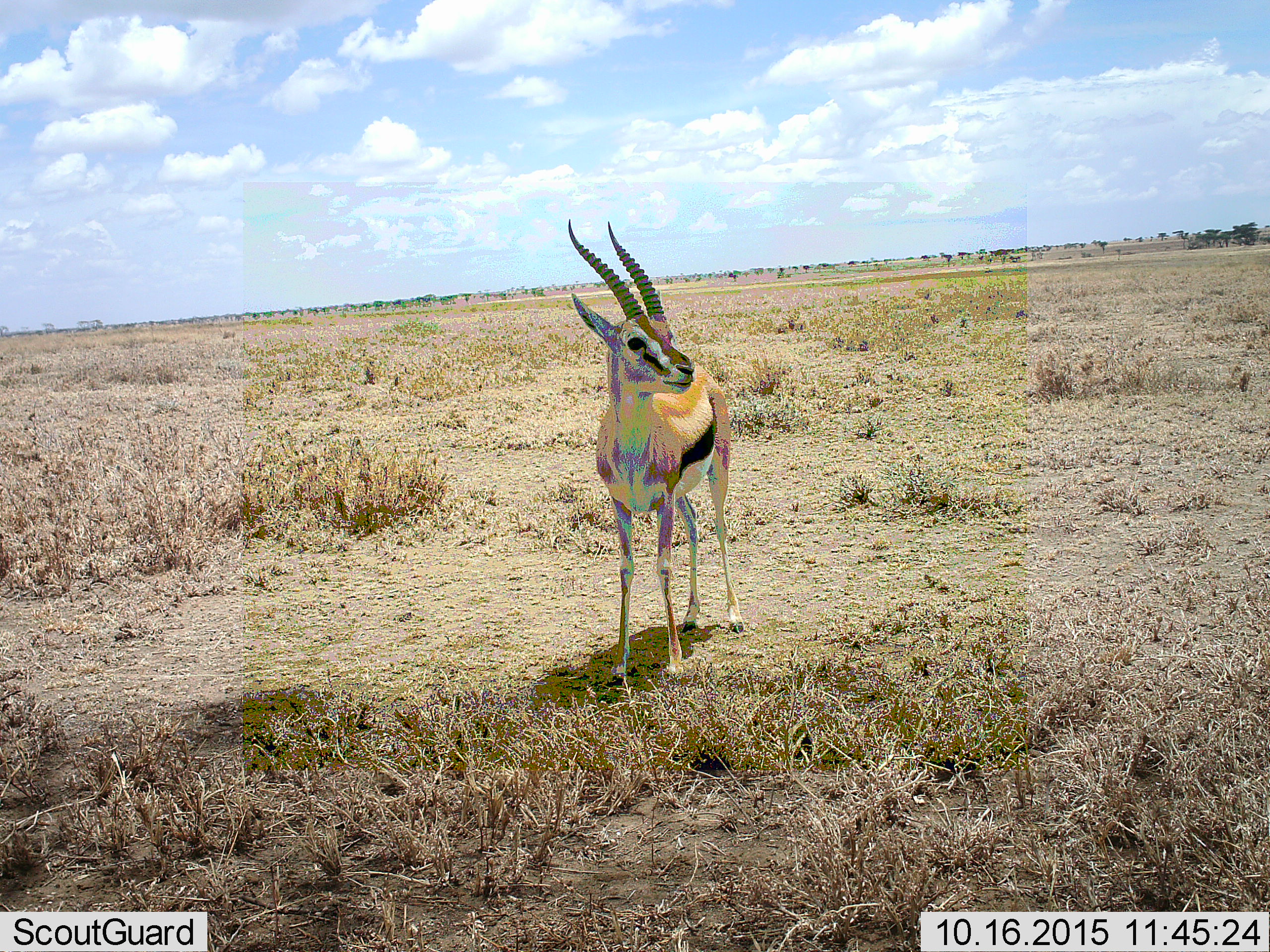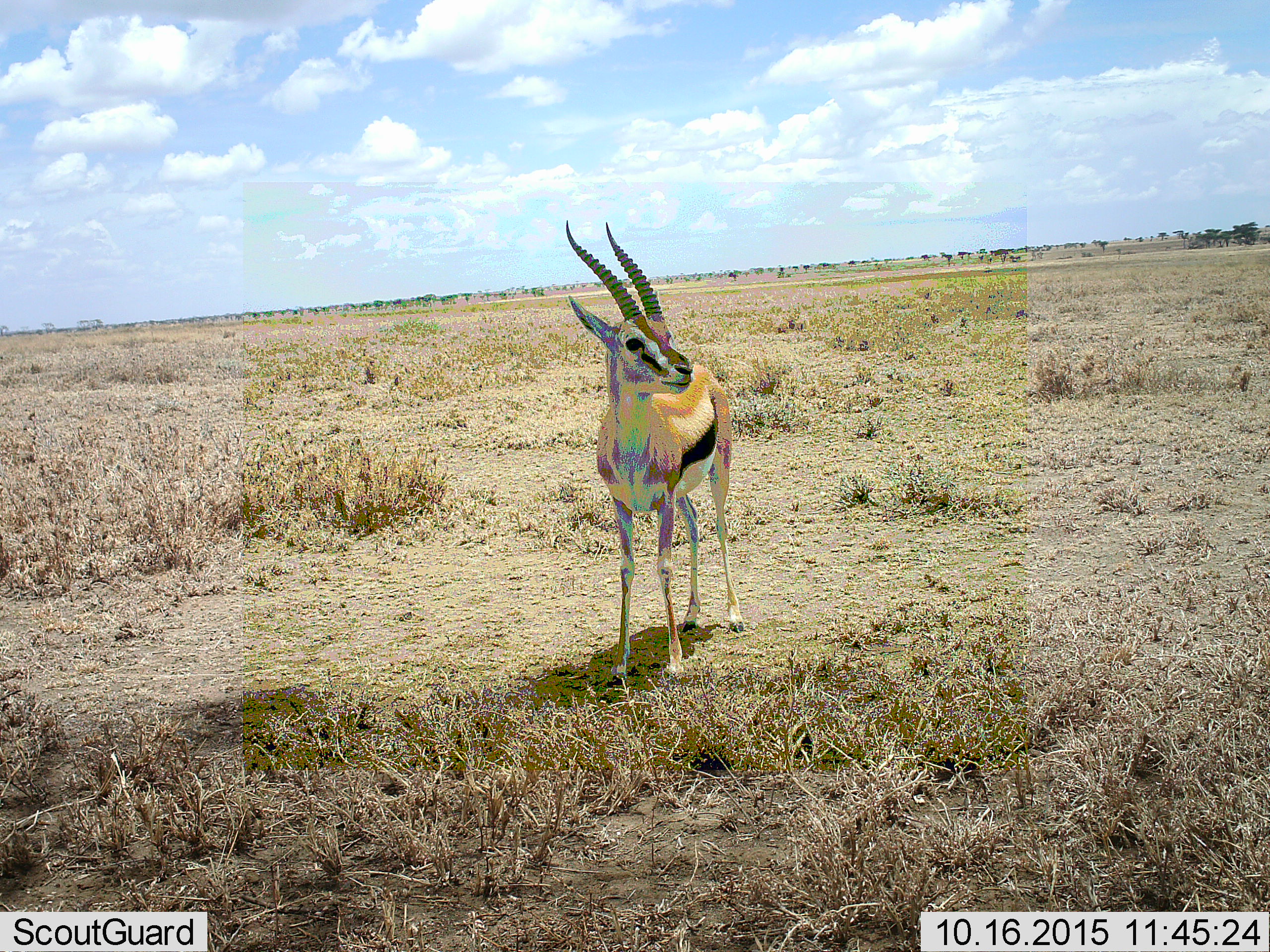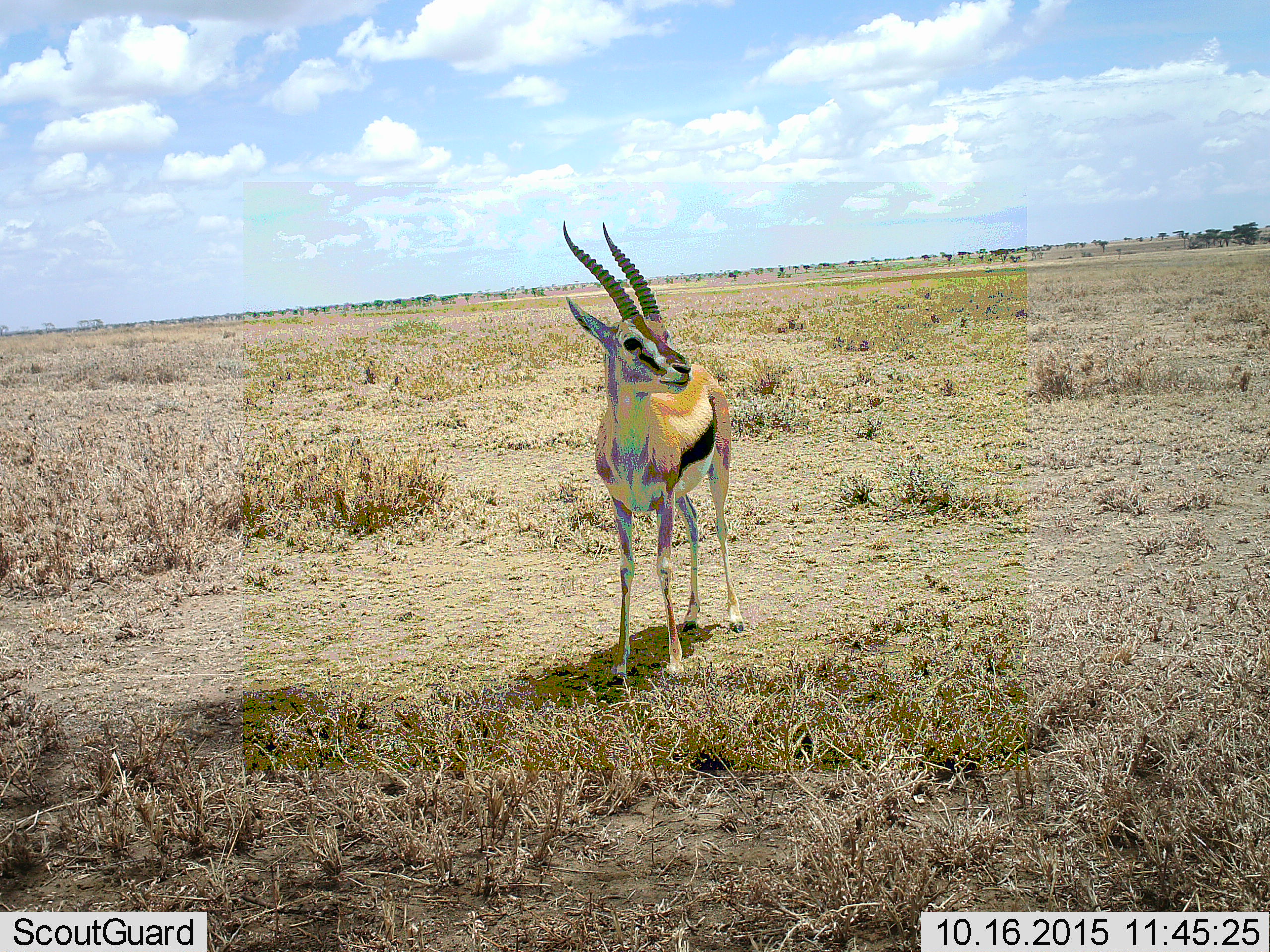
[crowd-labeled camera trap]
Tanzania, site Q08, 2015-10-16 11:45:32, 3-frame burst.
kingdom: Animalia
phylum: Chordata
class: Mammalia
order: Artiodactyla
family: Bovidae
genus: Eudorcas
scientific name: Eudorcas thomsonii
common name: thomson's gazelle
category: gazellethomsons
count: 1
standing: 100%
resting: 0%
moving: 0%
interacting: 0%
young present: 0%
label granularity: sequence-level